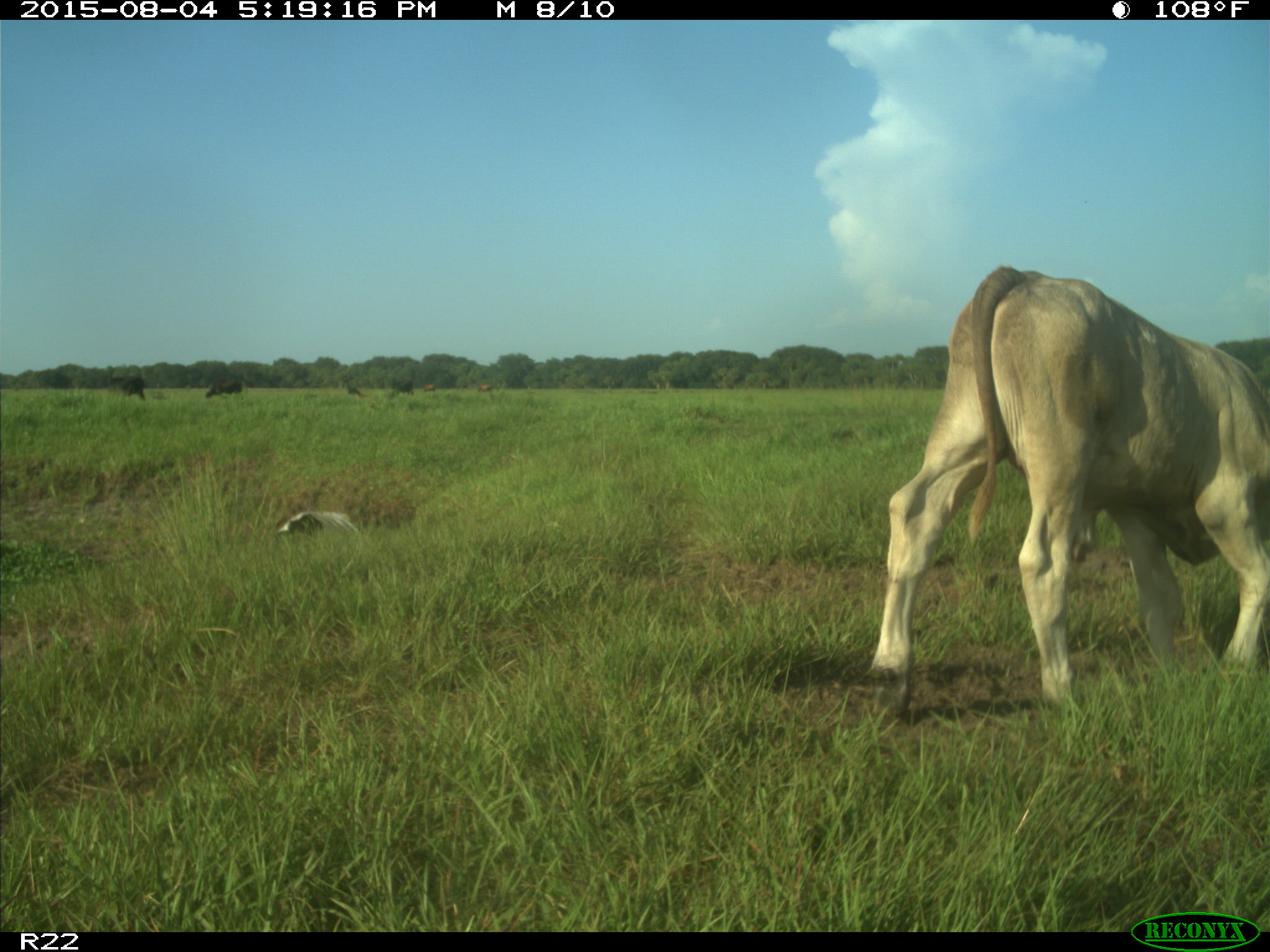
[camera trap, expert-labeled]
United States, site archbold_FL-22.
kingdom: Animalia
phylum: Chordata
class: Mammalia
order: Artiodactyla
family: Bovidae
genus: Bos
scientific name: Bos taurus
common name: domestic cow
Bos taurus (domestic cow).